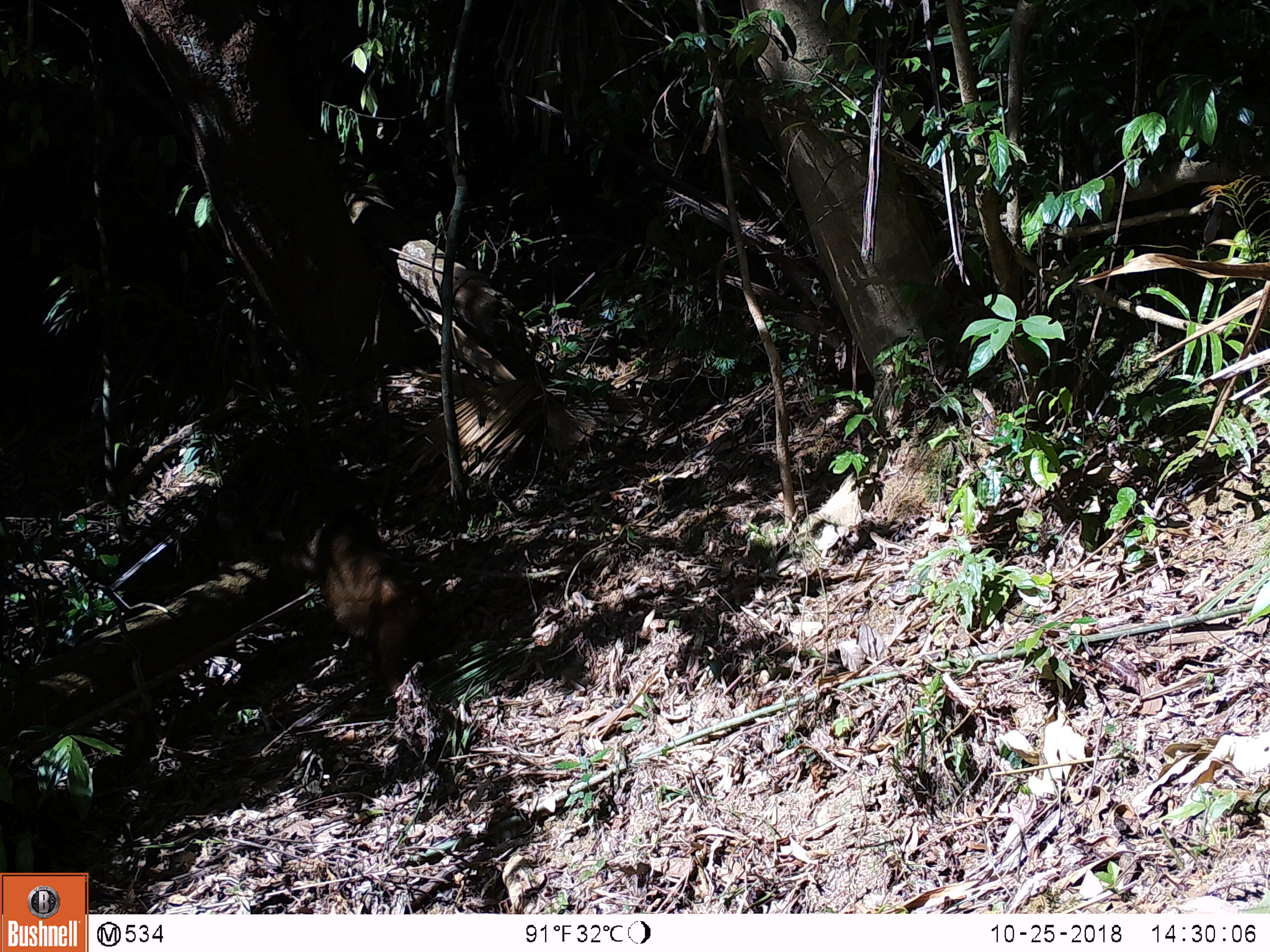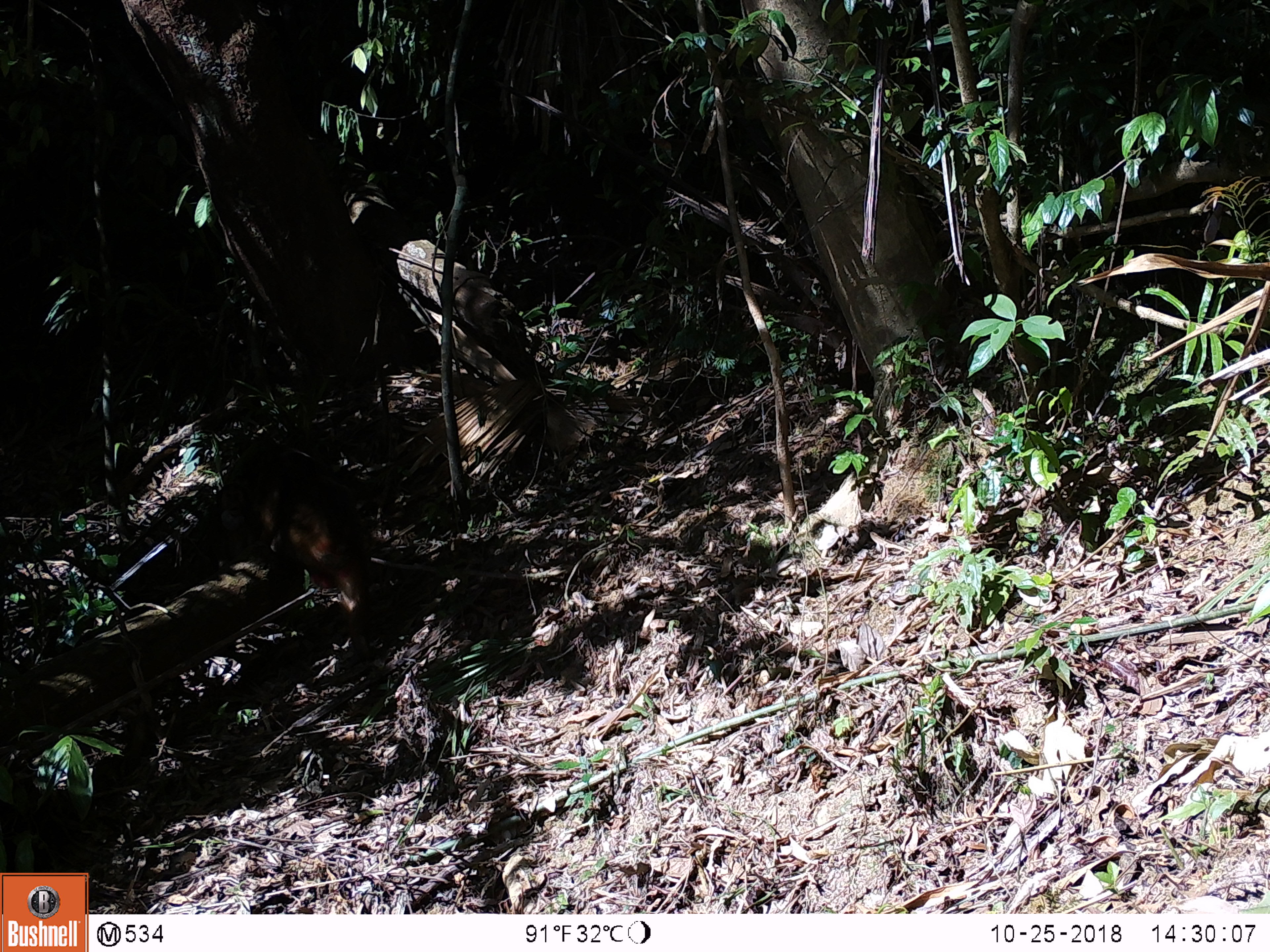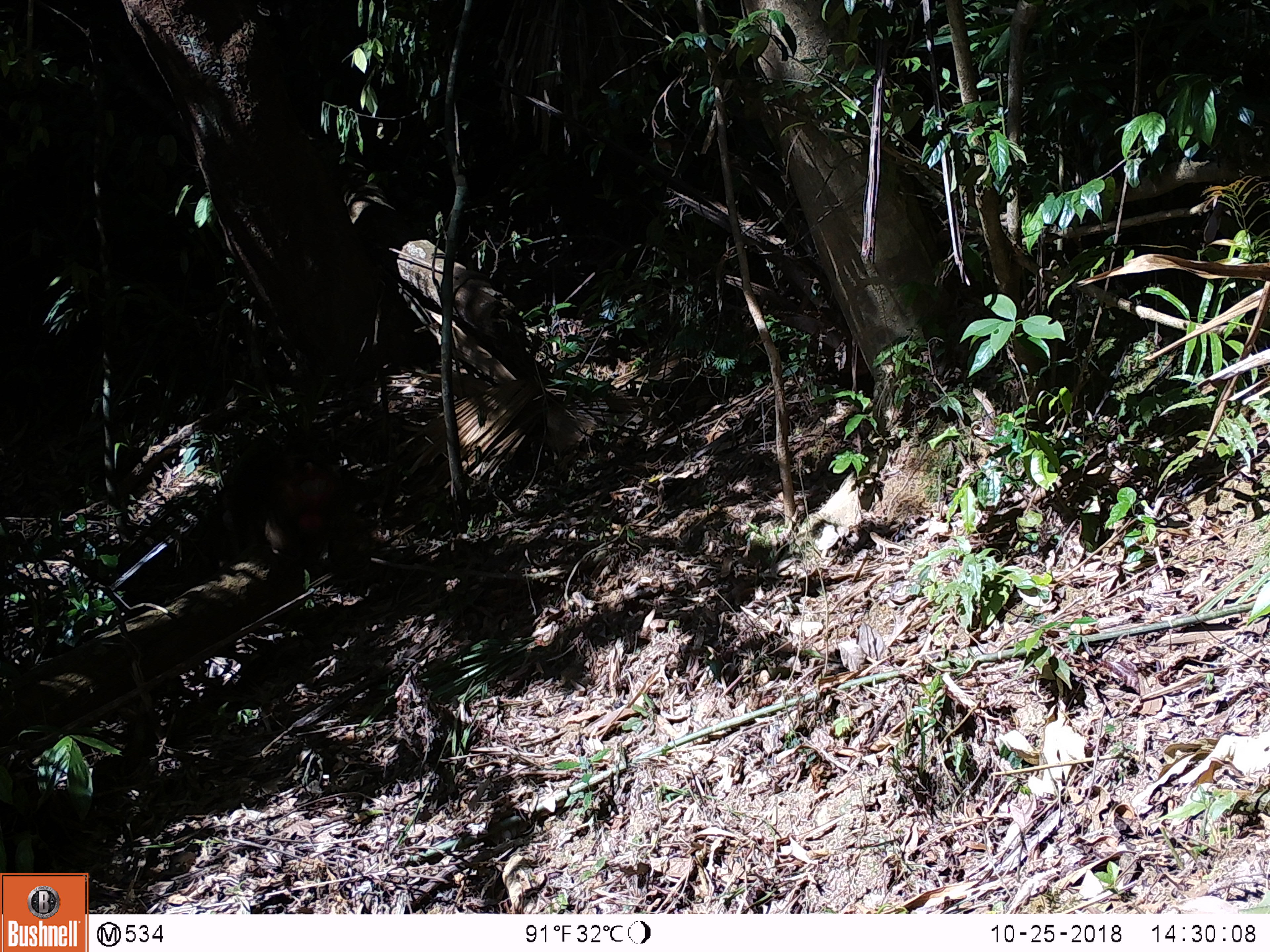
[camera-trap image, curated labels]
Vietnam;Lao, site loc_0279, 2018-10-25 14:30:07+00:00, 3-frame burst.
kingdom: Animalia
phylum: Chordata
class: Mammalia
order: Primates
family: Cercopithecidae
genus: Macaca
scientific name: Macaca arctoides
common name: stump-tailed macaque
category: stump tailed macaque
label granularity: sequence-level